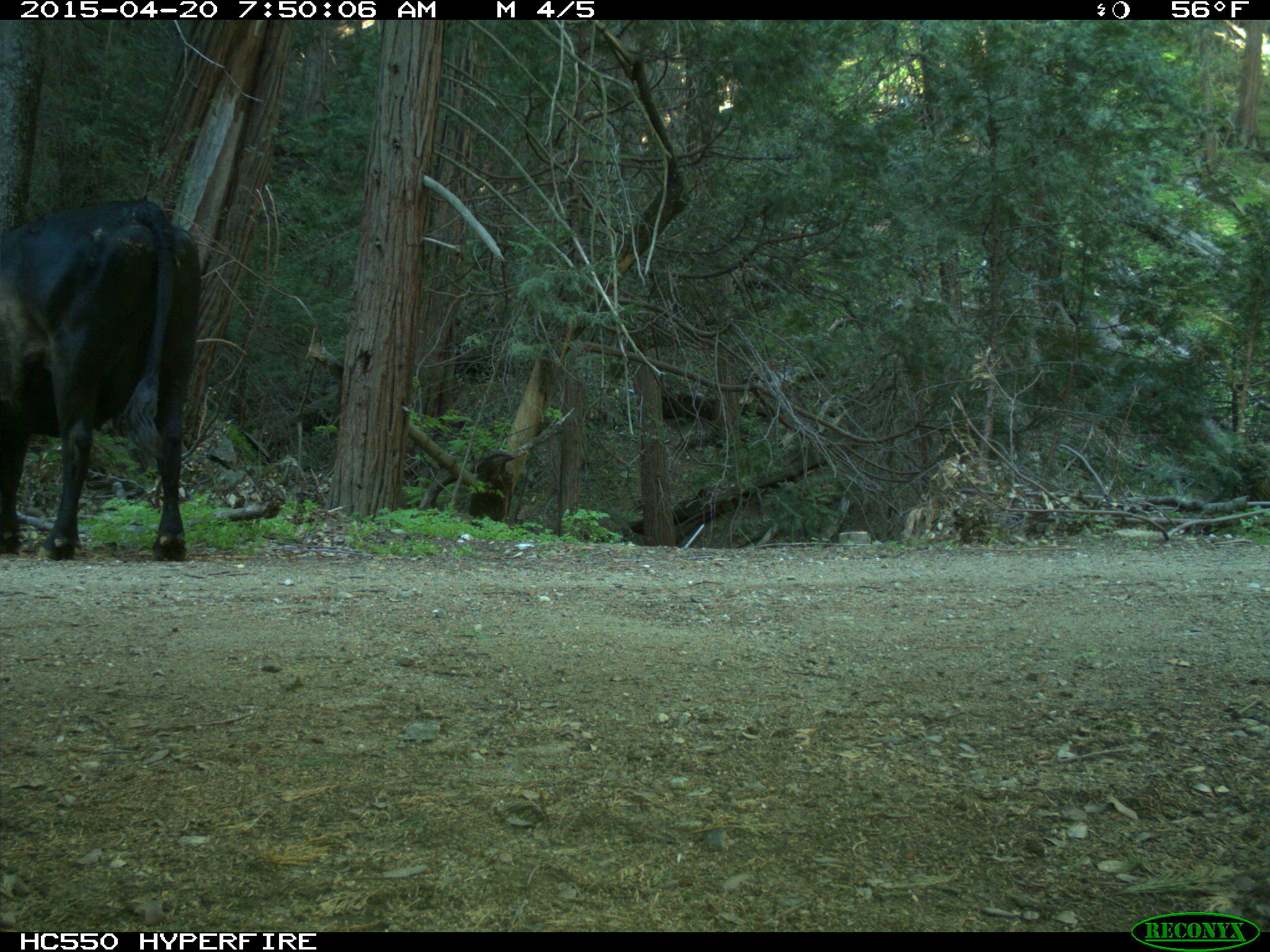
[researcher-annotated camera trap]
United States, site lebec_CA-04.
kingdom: Animalia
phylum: Chordata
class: Mammalia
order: Artiodactyla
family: Bovidae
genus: Bos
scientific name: Bos taurus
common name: domestic cow